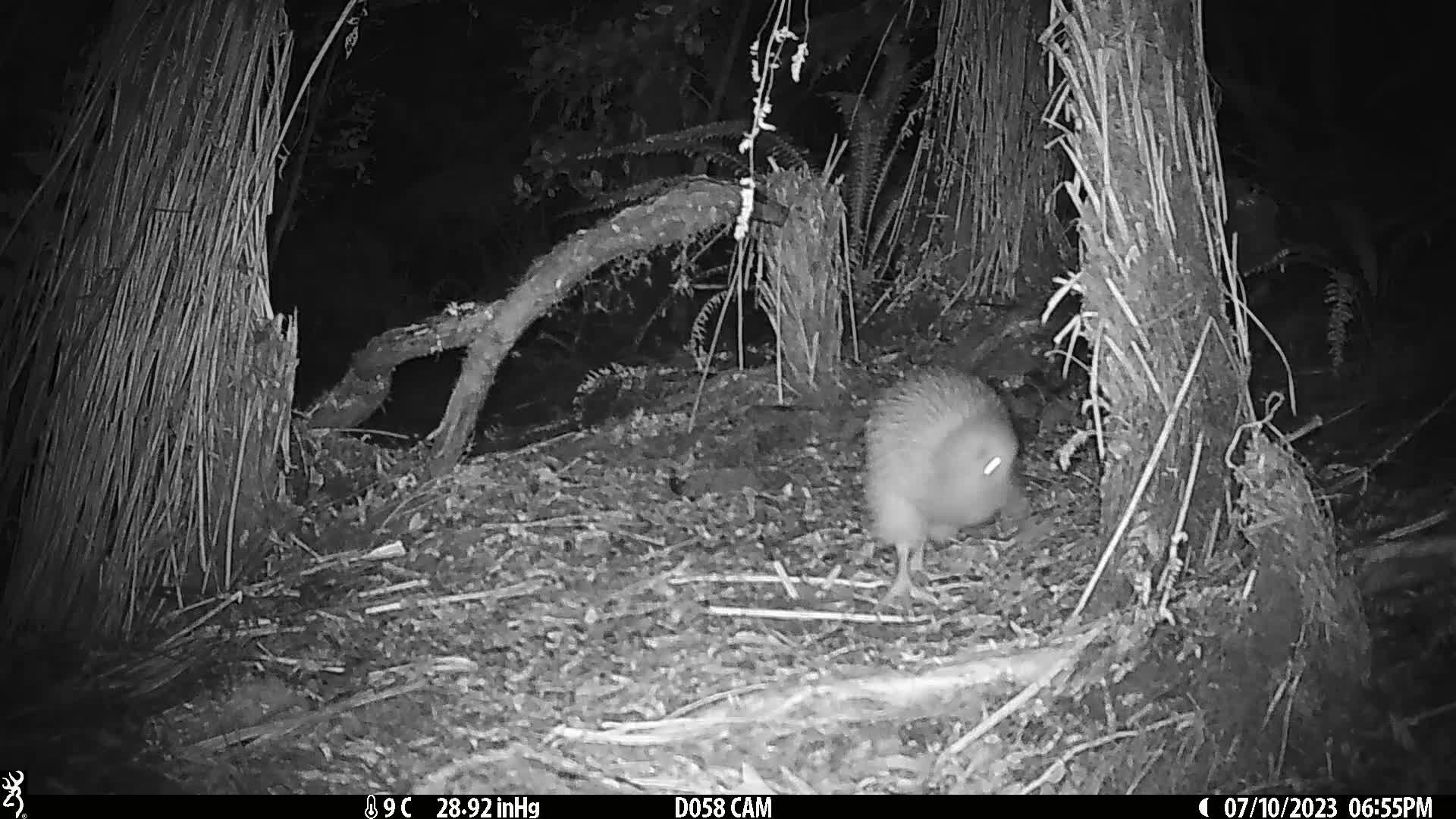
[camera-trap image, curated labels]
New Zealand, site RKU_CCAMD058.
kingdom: Animalia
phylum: Chordata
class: Aves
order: Apterygiformes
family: Apterygidae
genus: Apteryx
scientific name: Apteryx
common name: kiwi